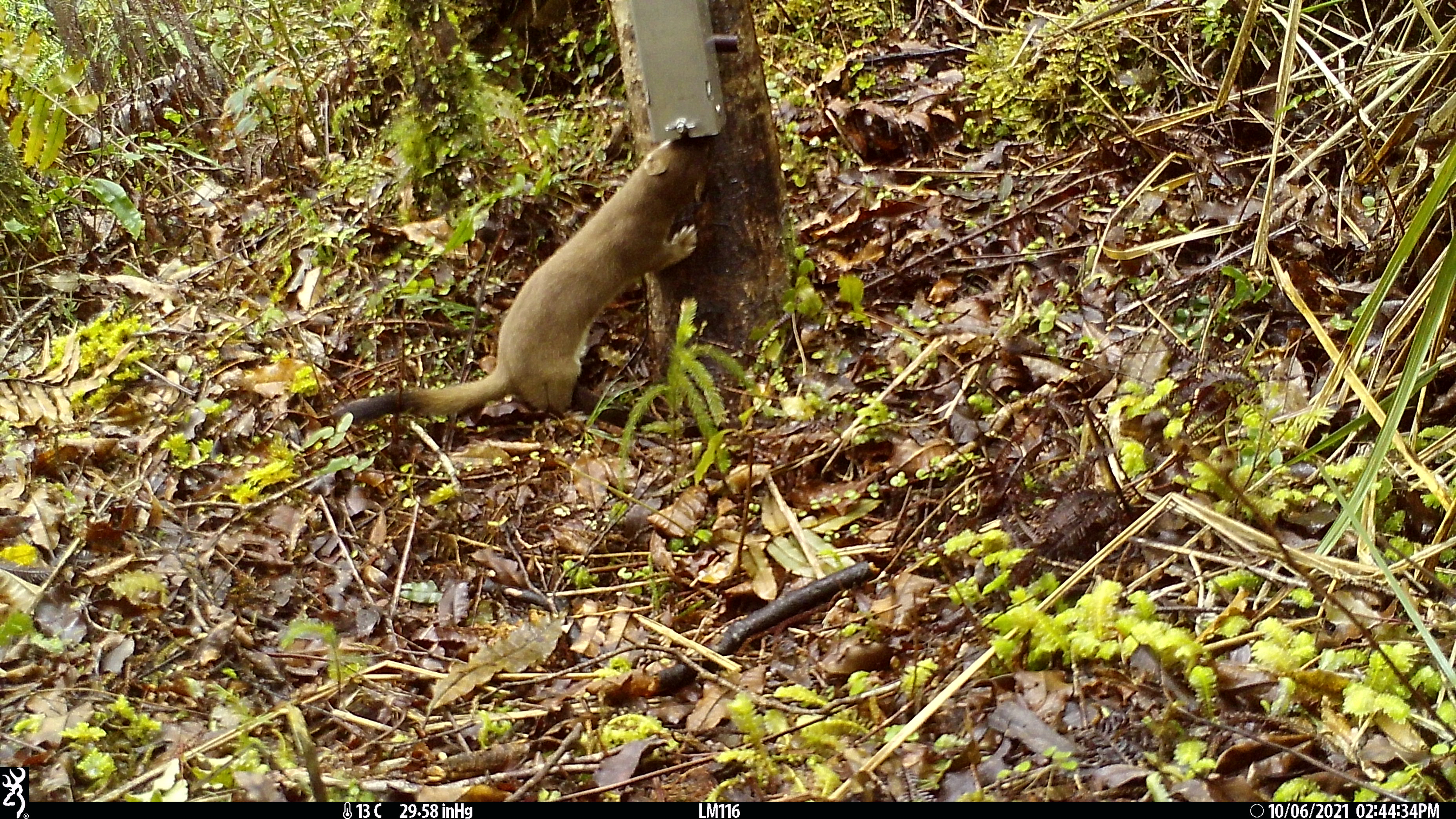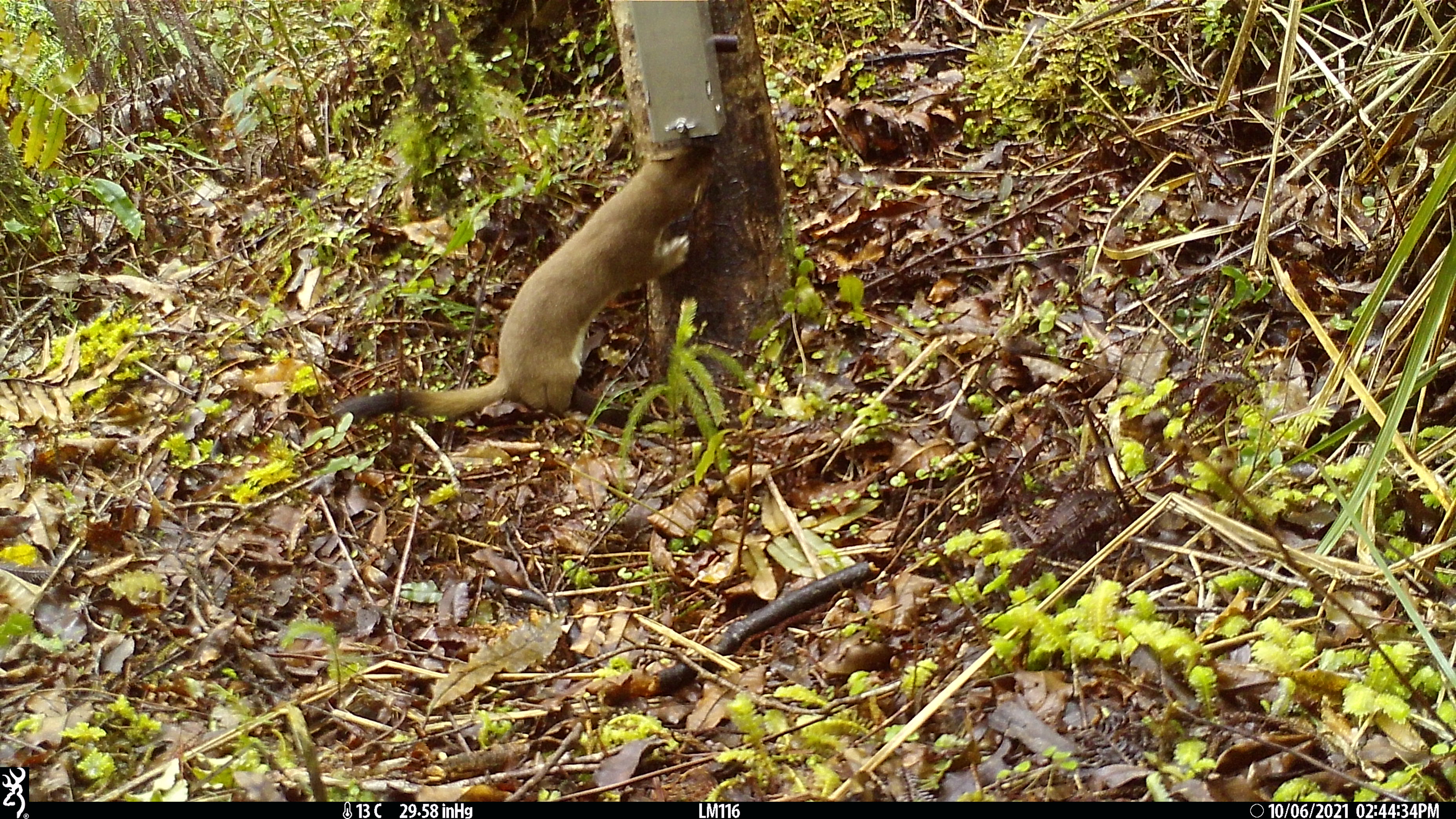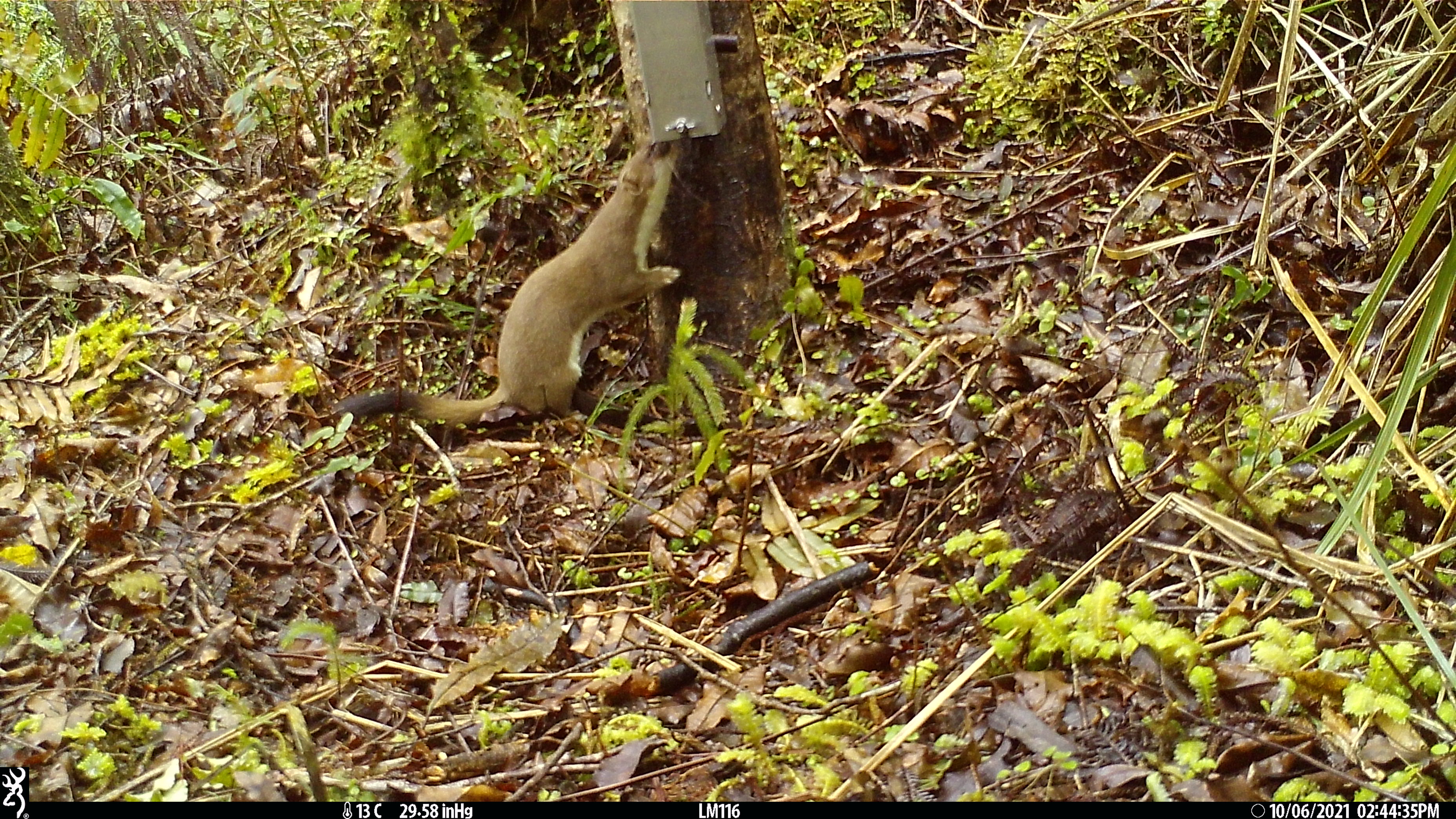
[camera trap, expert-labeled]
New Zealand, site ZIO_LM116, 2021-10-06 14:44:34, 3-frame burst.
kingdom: Animalia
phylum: Chordata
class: Mammalia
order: Carnivora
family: Mustelidae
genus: Mustela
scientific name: Mustela erminea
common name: stoat